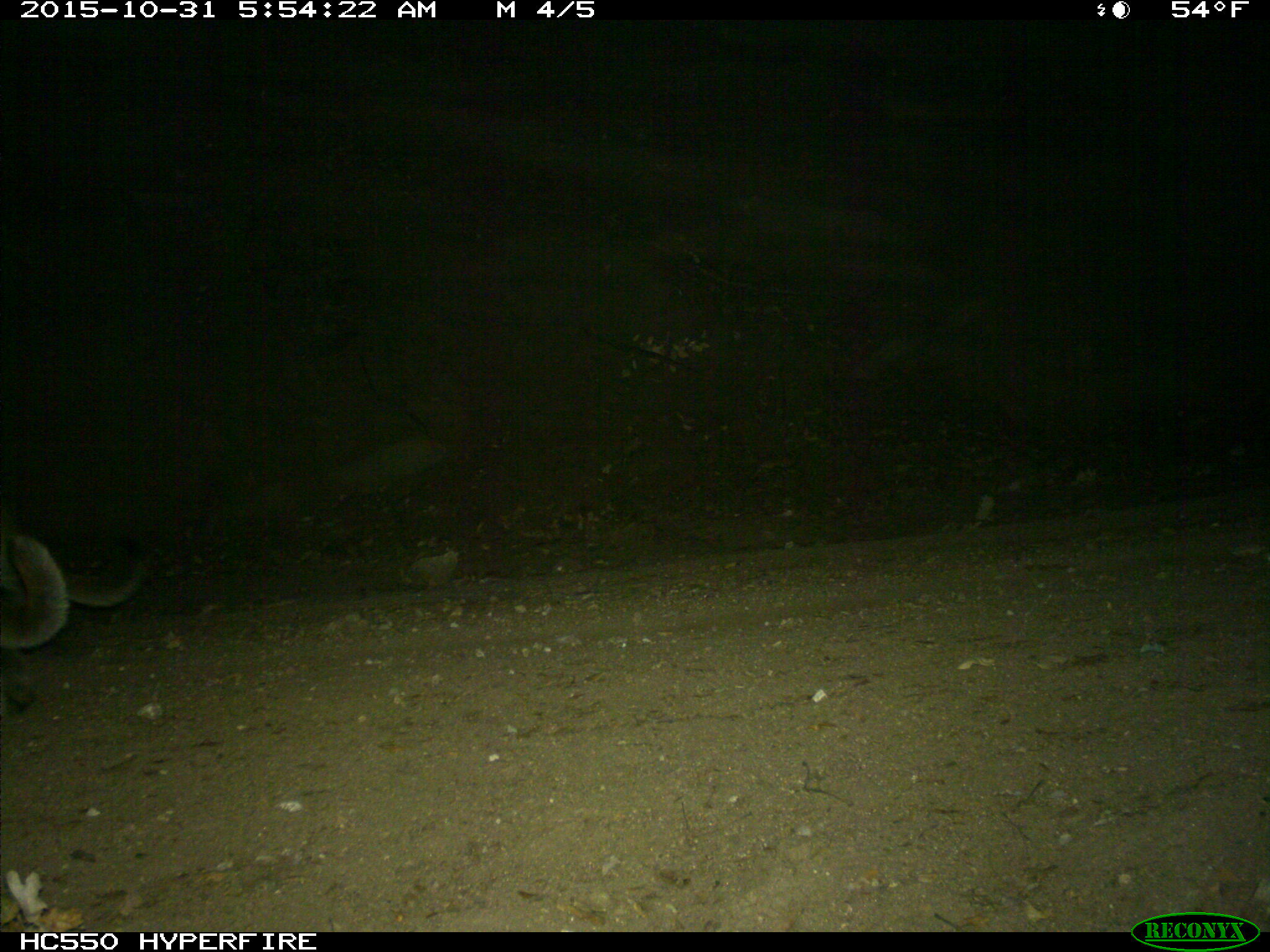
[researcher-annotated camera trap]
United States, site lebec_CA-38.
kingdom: Animalia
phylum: Chordata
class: Mammalia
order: Carnivora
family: Felidae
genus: Puma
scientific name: Puma concolor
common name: mountain lion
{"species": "Puma concolor (mountain lion)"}